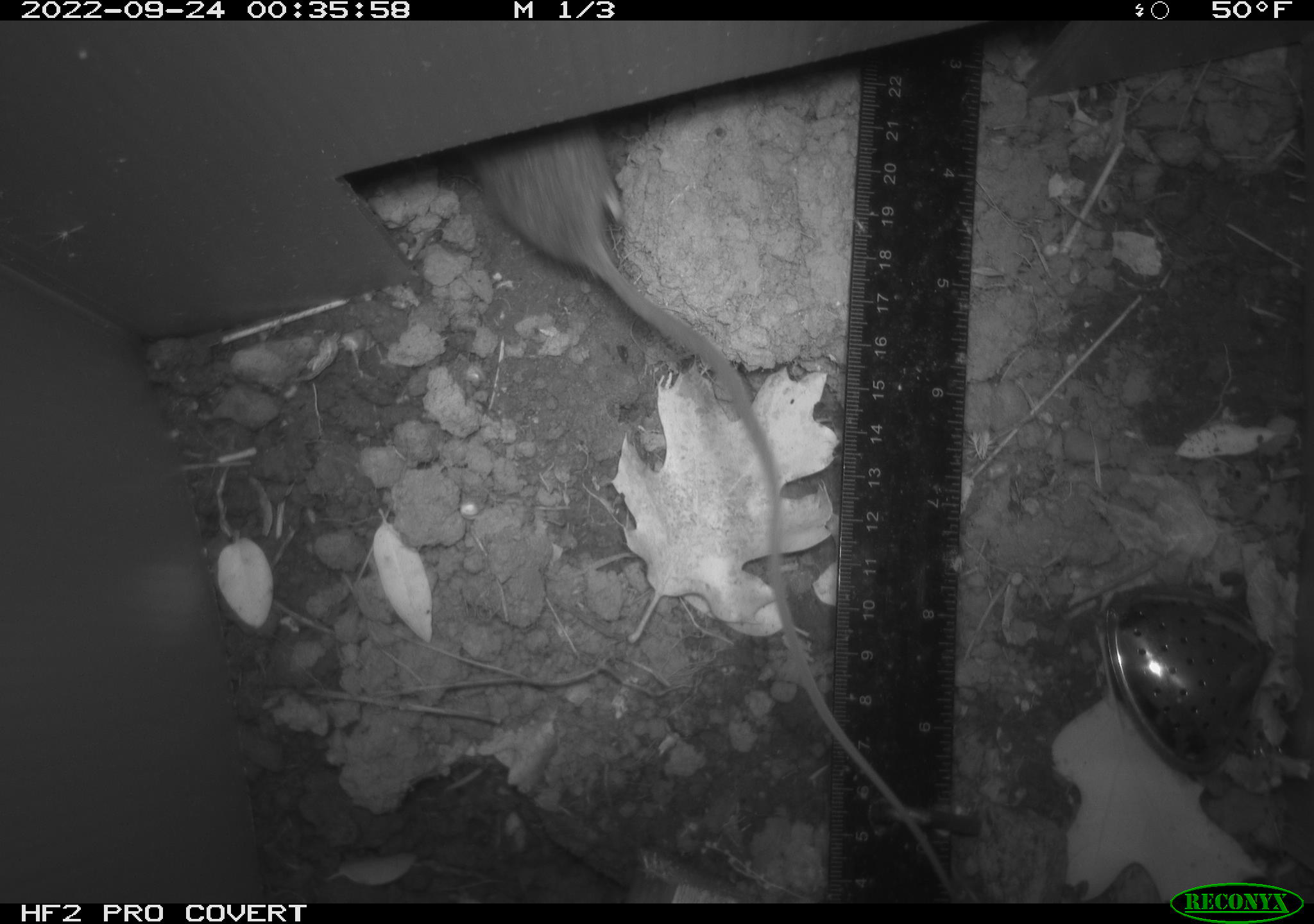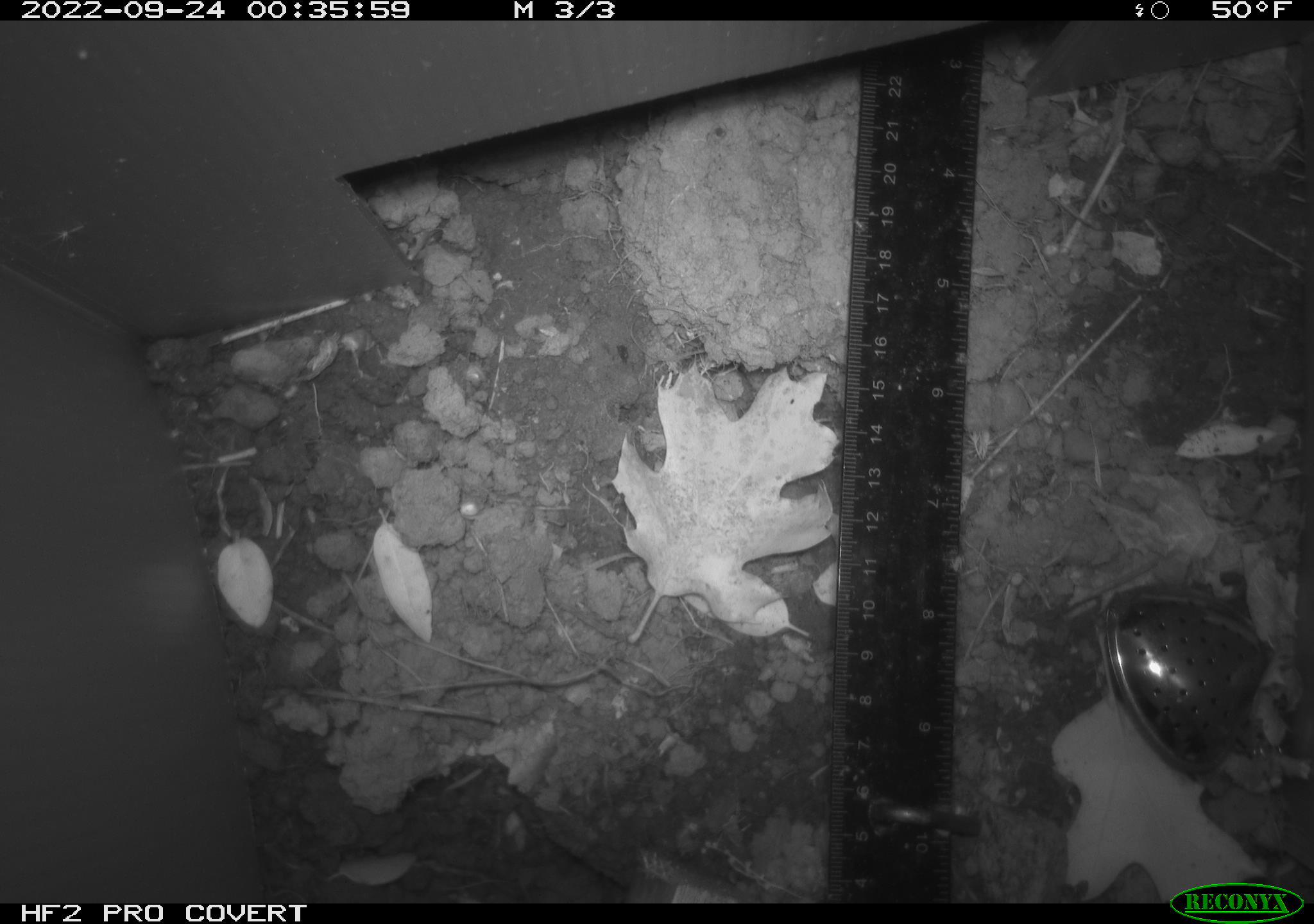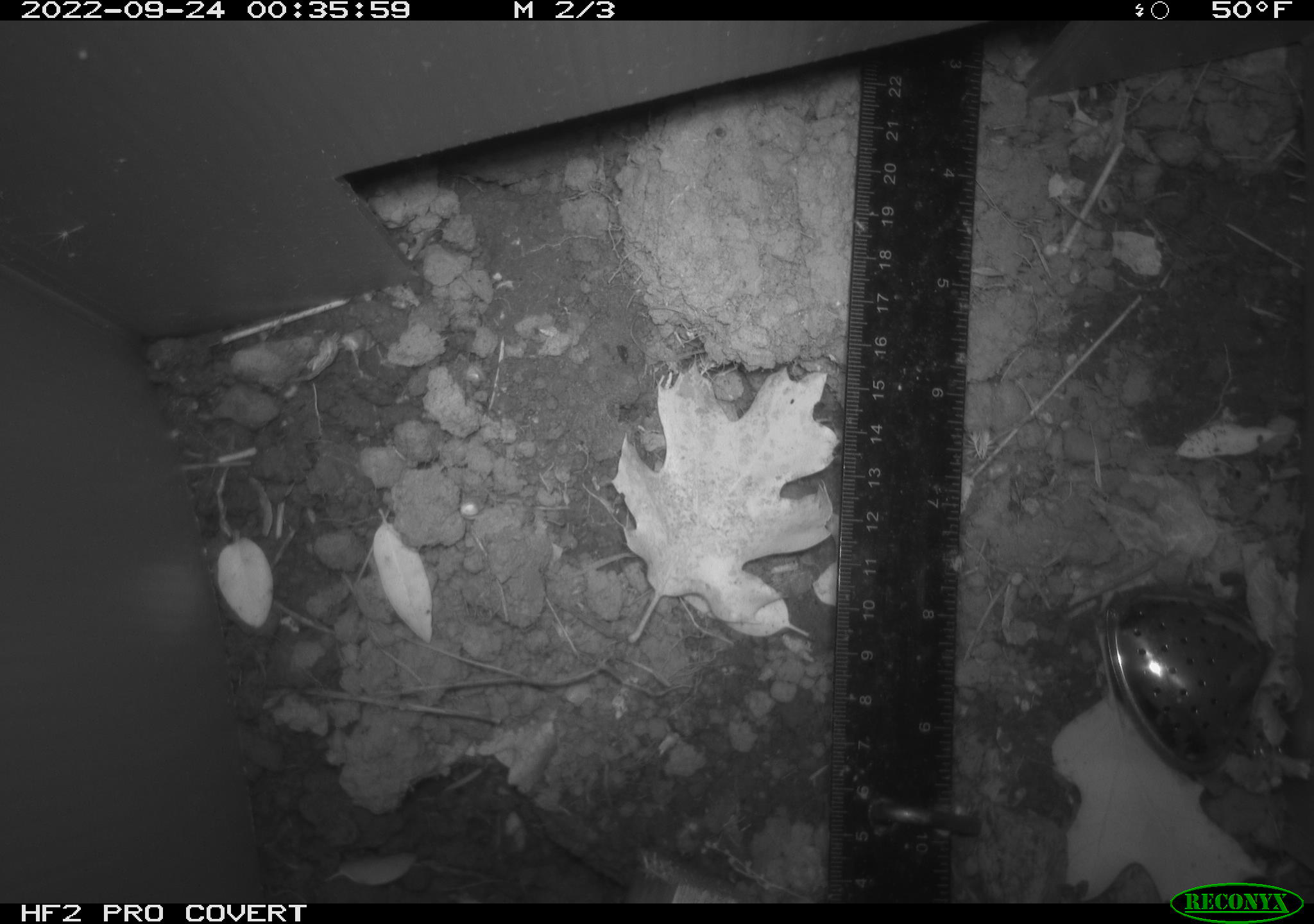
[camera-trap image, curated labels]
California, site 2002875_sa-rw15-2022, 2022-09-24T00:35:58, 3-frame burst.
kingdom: Animalia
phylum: Chordata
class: Mammalia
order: Rodentia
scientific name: Rodentia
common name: rodent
Rodent (Rodentia).